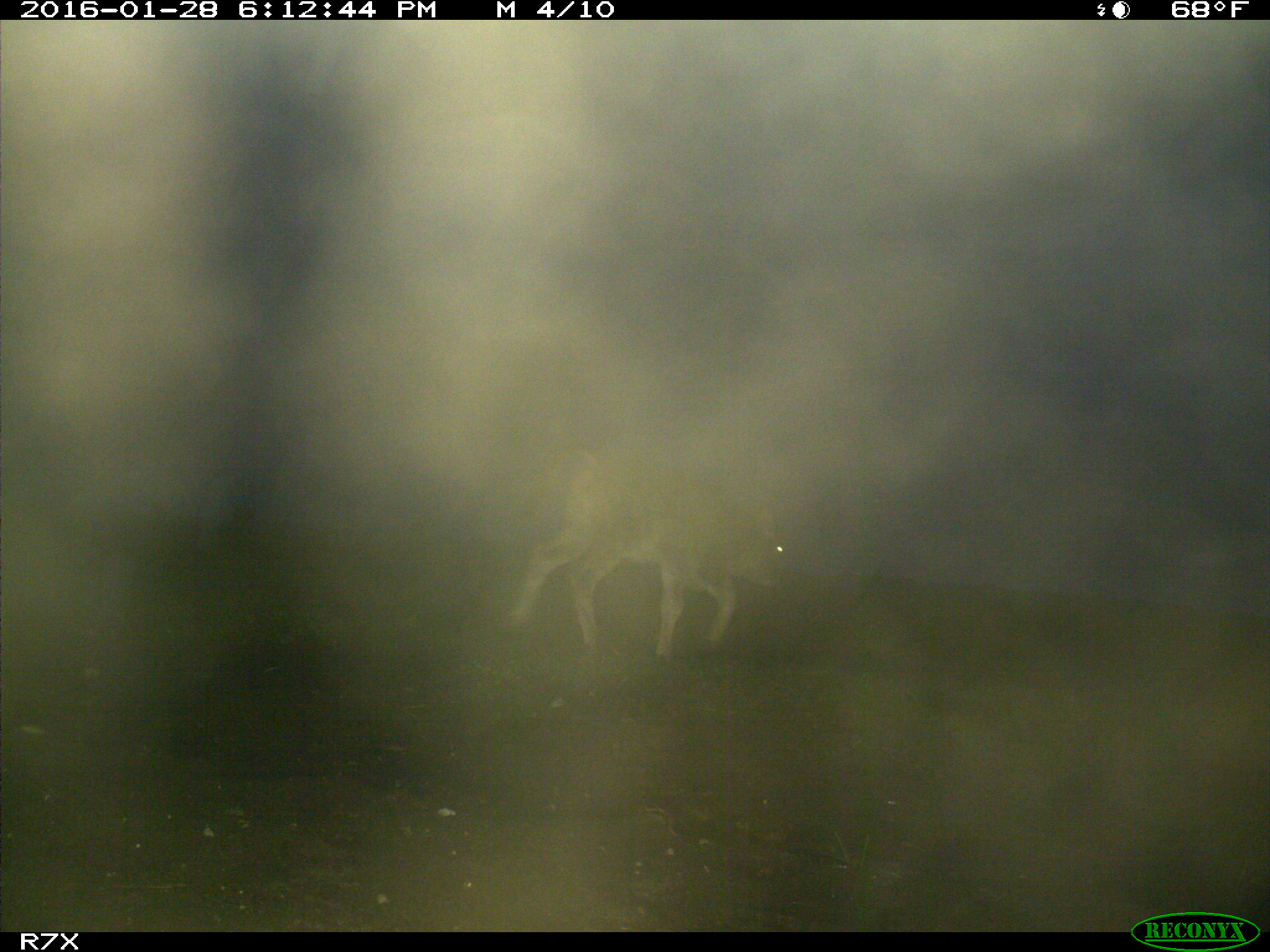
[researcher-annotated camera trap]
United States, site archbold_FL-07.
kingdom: Animalia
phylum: Chordata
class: Mammalia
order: Artiodactyla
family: Bovidae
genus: Bos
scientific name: Bos taurus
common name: domestic cow